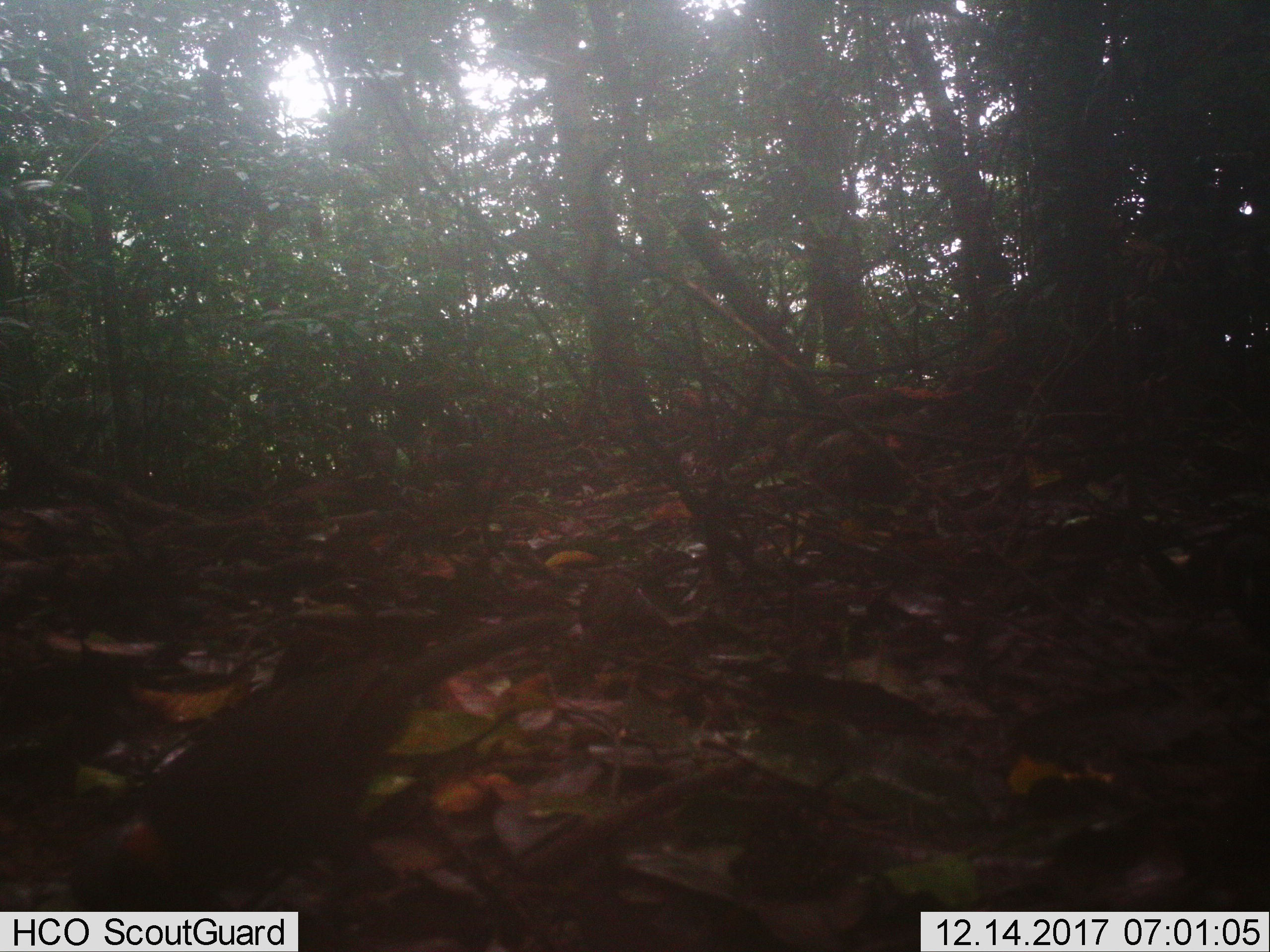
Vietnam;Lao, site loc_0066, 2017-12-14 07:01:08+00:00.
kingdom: Animalia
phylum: Chordata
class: Aves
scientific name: Aves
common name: bird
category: unidentified bird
Unidentified bird (bird) (Aves). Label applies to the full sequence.